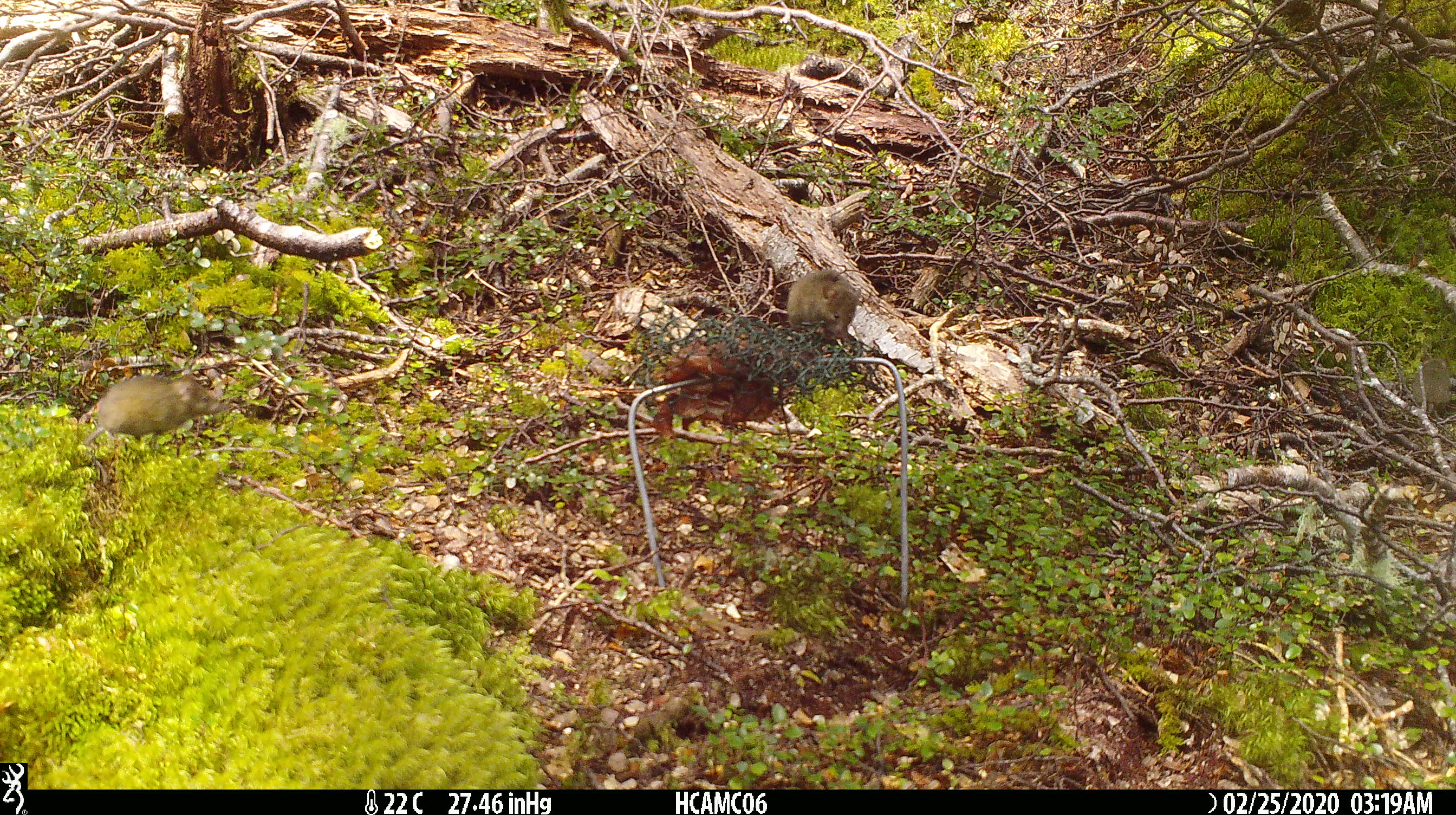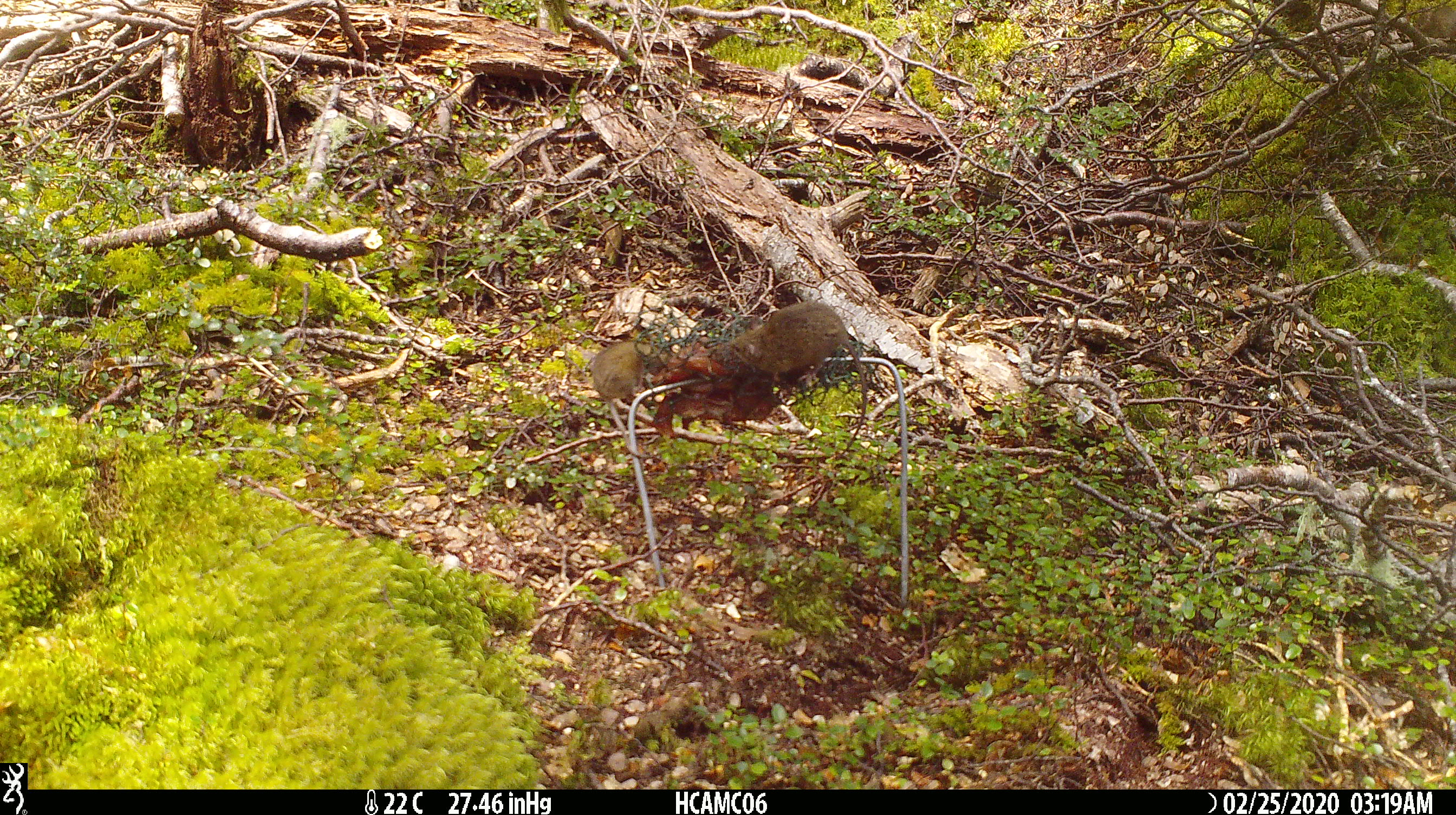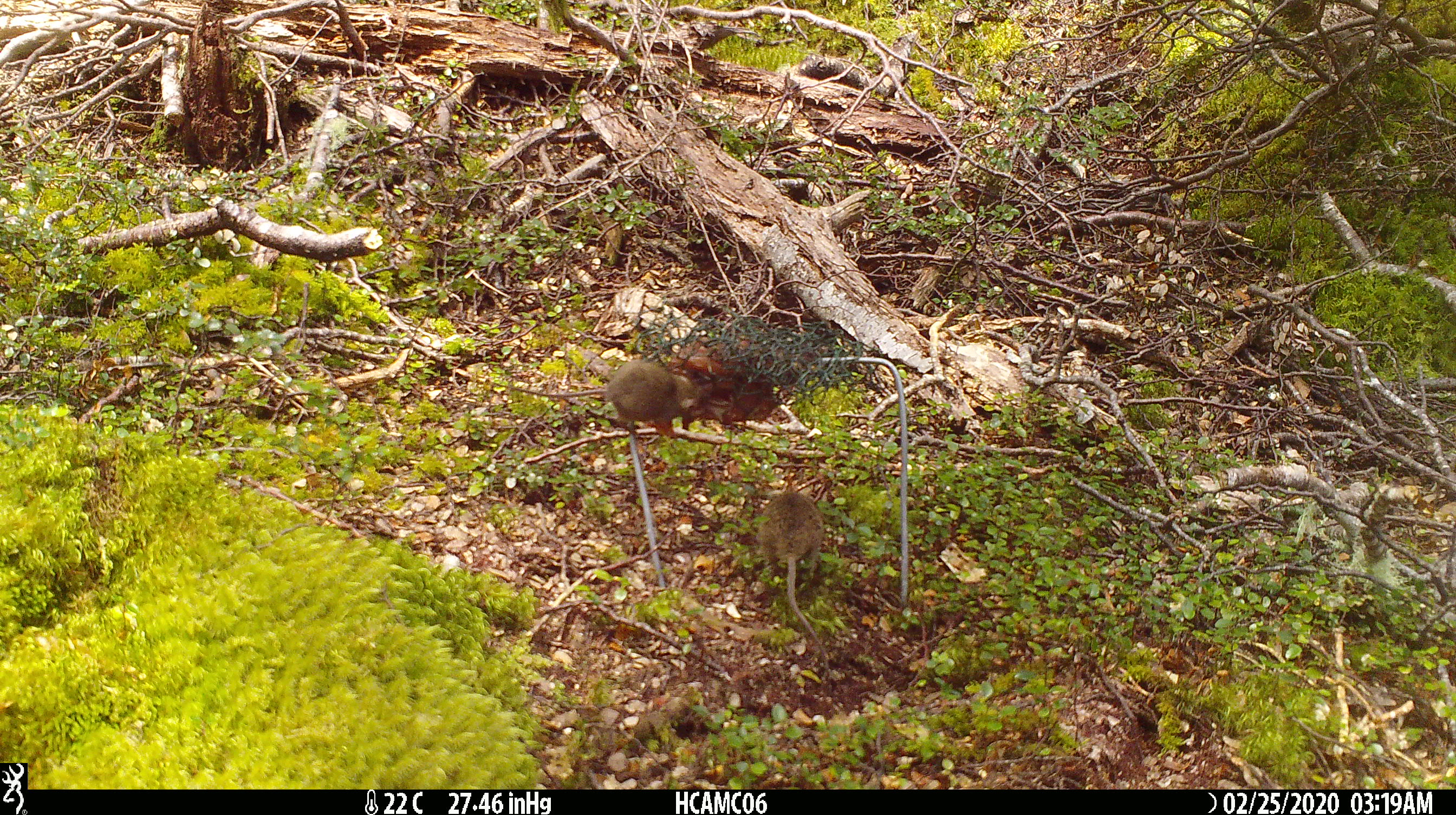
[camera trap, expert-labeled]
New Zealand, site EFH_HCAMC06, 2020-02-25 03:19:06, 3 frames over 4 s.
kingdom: Animalia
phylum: Chordata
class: Mammalia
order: Rodentia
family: Muridae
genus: Mus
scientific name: Mus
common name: mouse